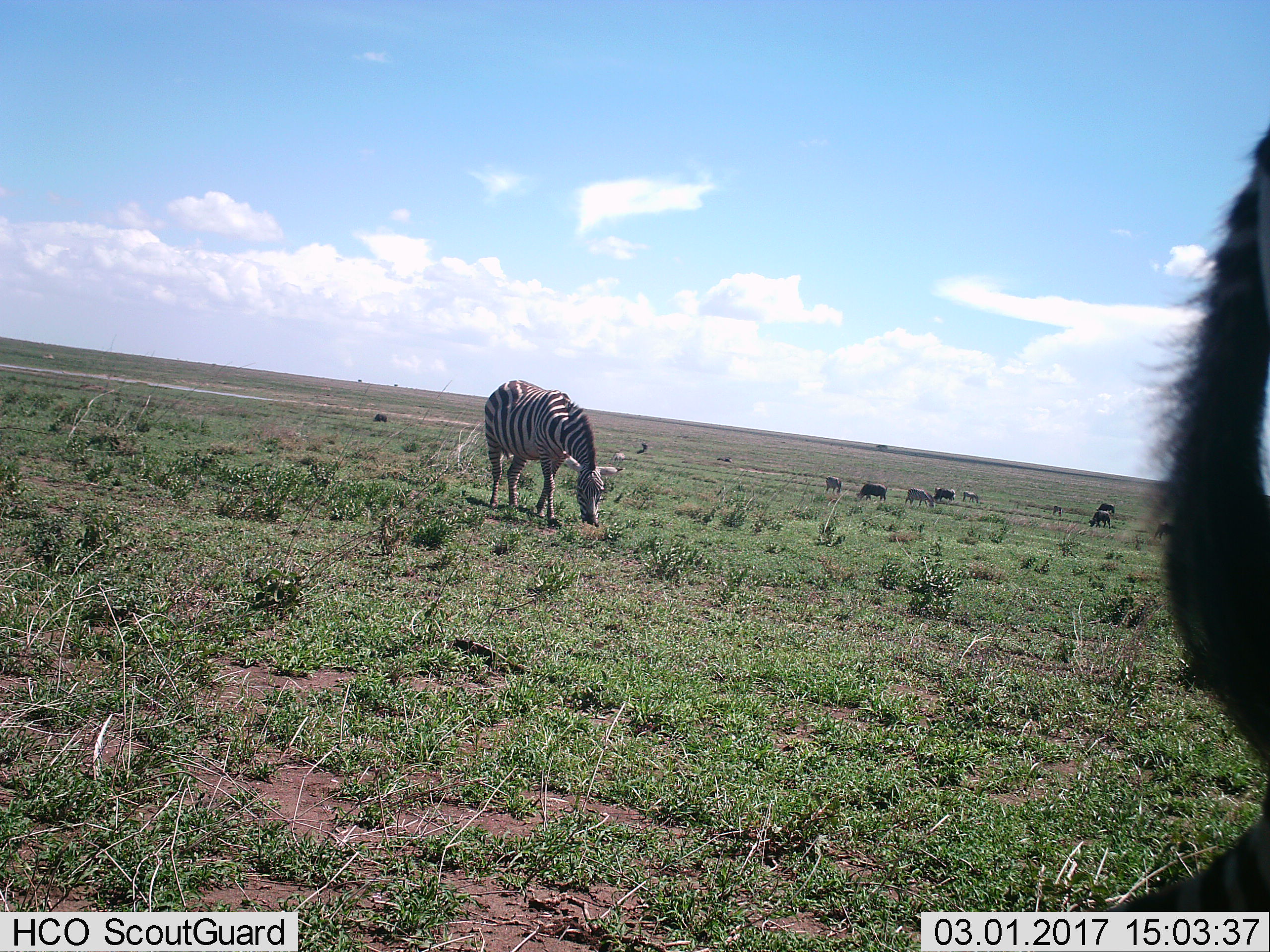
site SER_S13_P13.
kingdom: Animalia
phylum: Chordata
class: Mammalia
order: Artiodactyla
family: Bovidae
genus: Connochaetes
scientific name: Connochaetes taurinus taurinus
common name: blue wildebeest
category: wildebeestblue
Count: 6.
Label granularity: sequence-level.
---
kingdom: Animalia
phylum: Chordata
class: Mammalia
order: Perissodactyla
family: Equidae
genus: Equus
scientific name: Equus quagga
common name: plains zebra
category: zebraplains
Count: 6.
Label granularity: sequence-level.